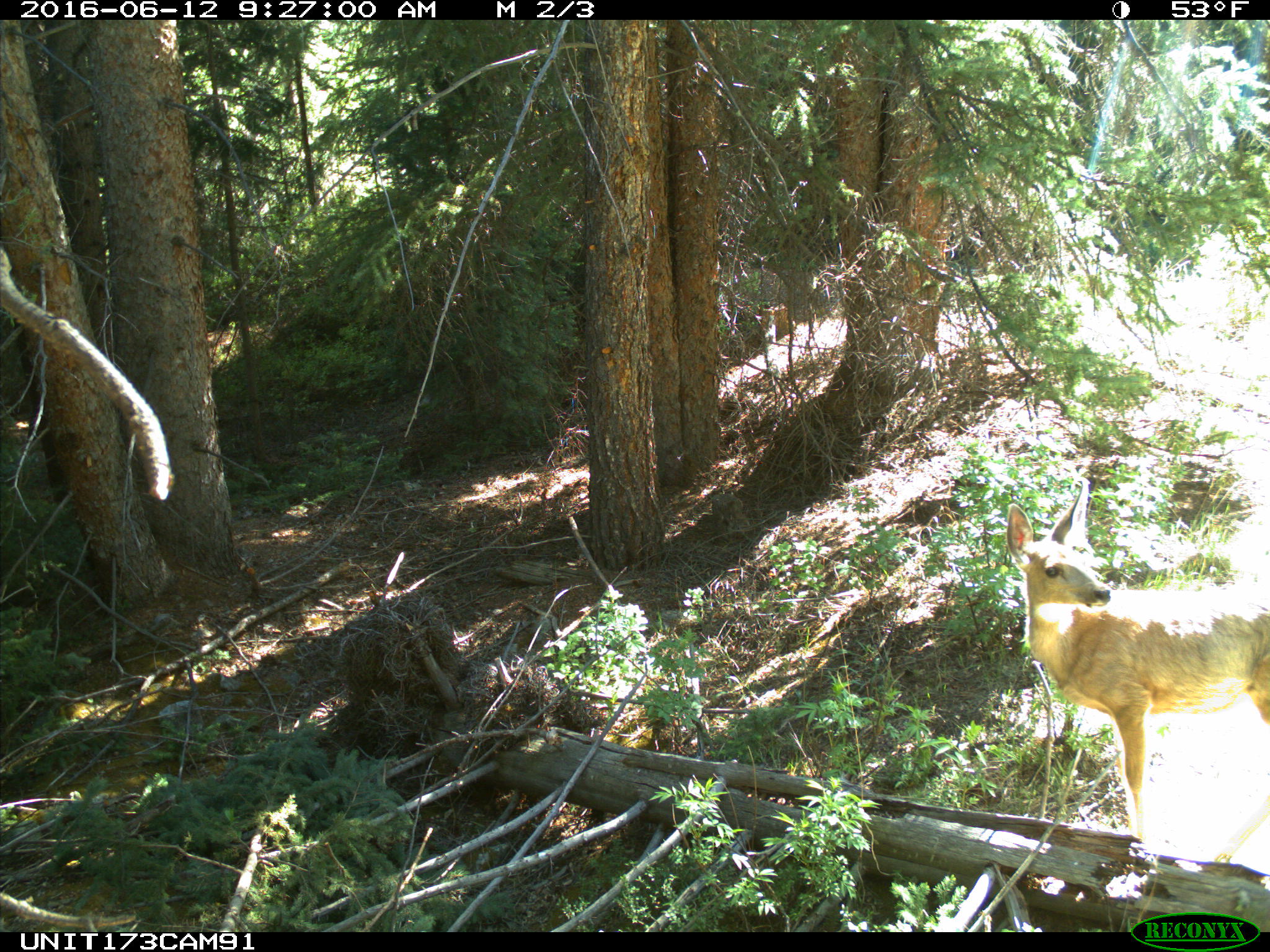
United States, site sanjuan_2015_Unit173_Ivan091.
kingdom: Animalia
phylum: Chordata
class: Mammalia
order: Artiodactyla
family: Cervidae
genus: Odocoileus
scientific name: Odocoileus hemionus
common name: mule deer